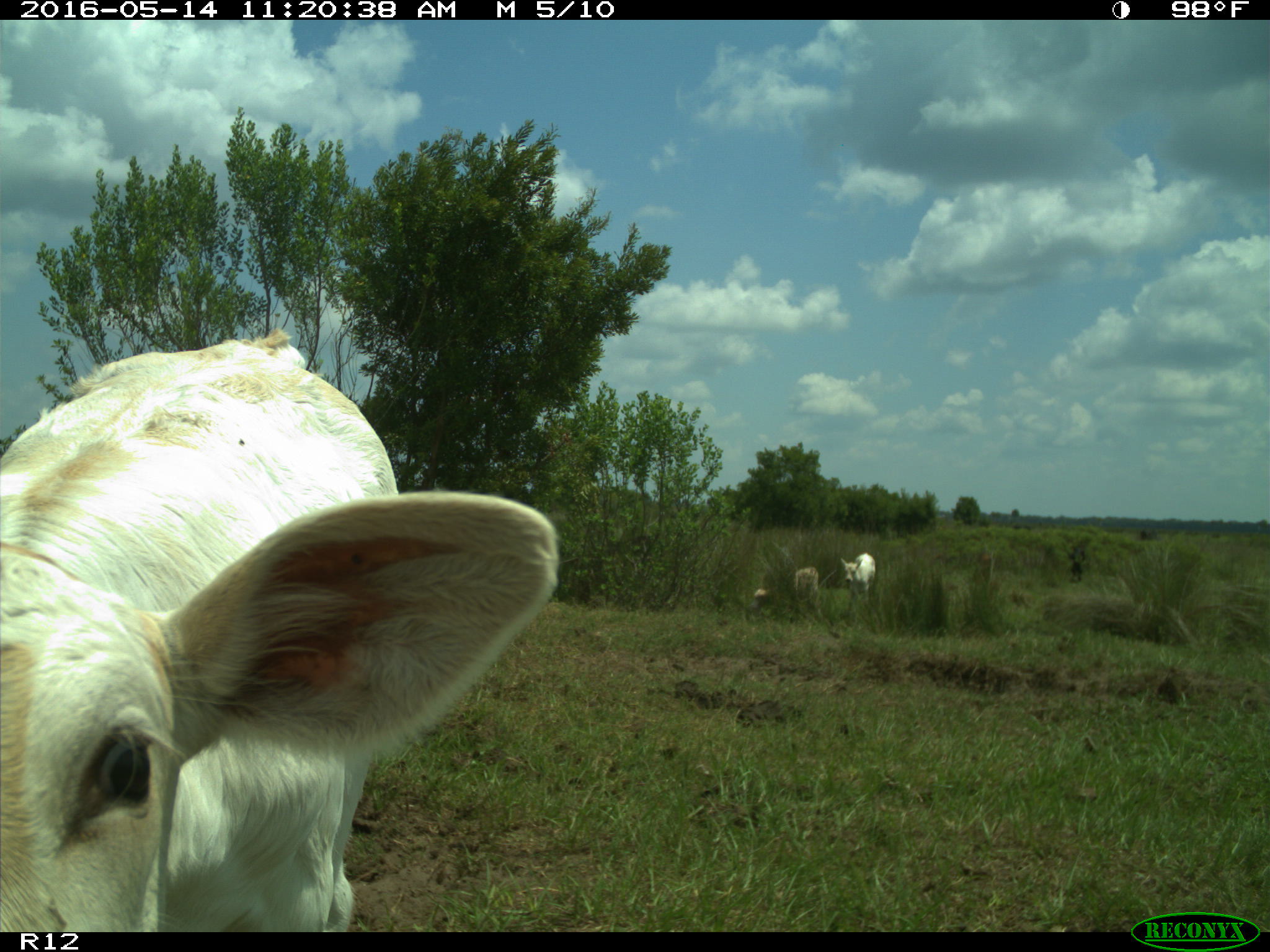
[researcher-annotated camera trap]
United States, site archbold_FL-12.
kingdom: Animalia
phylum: Chordata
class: Mammalia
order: Artiodactyla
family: Bovidae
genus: Bos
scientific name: Bos taurus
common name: domestic cow